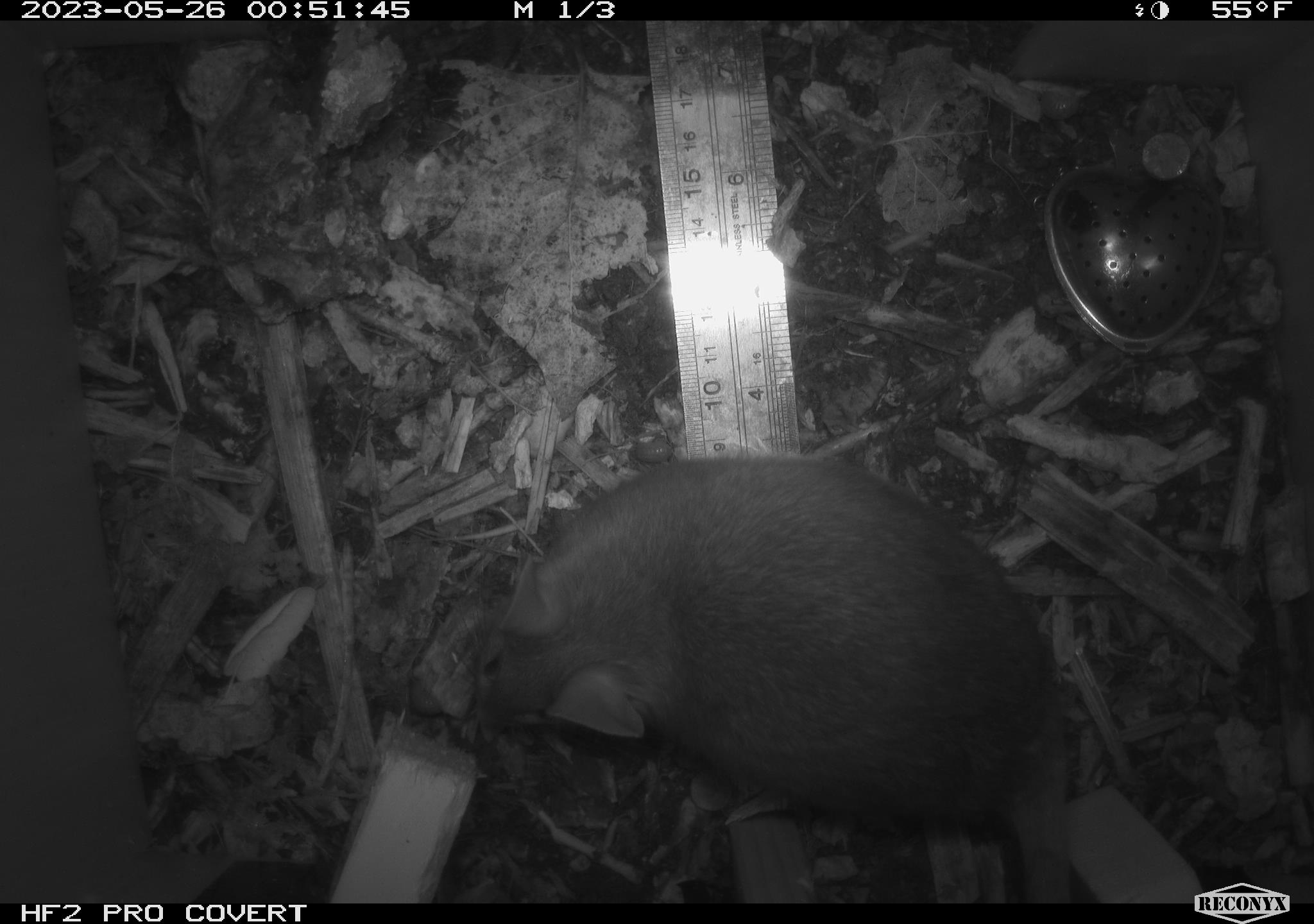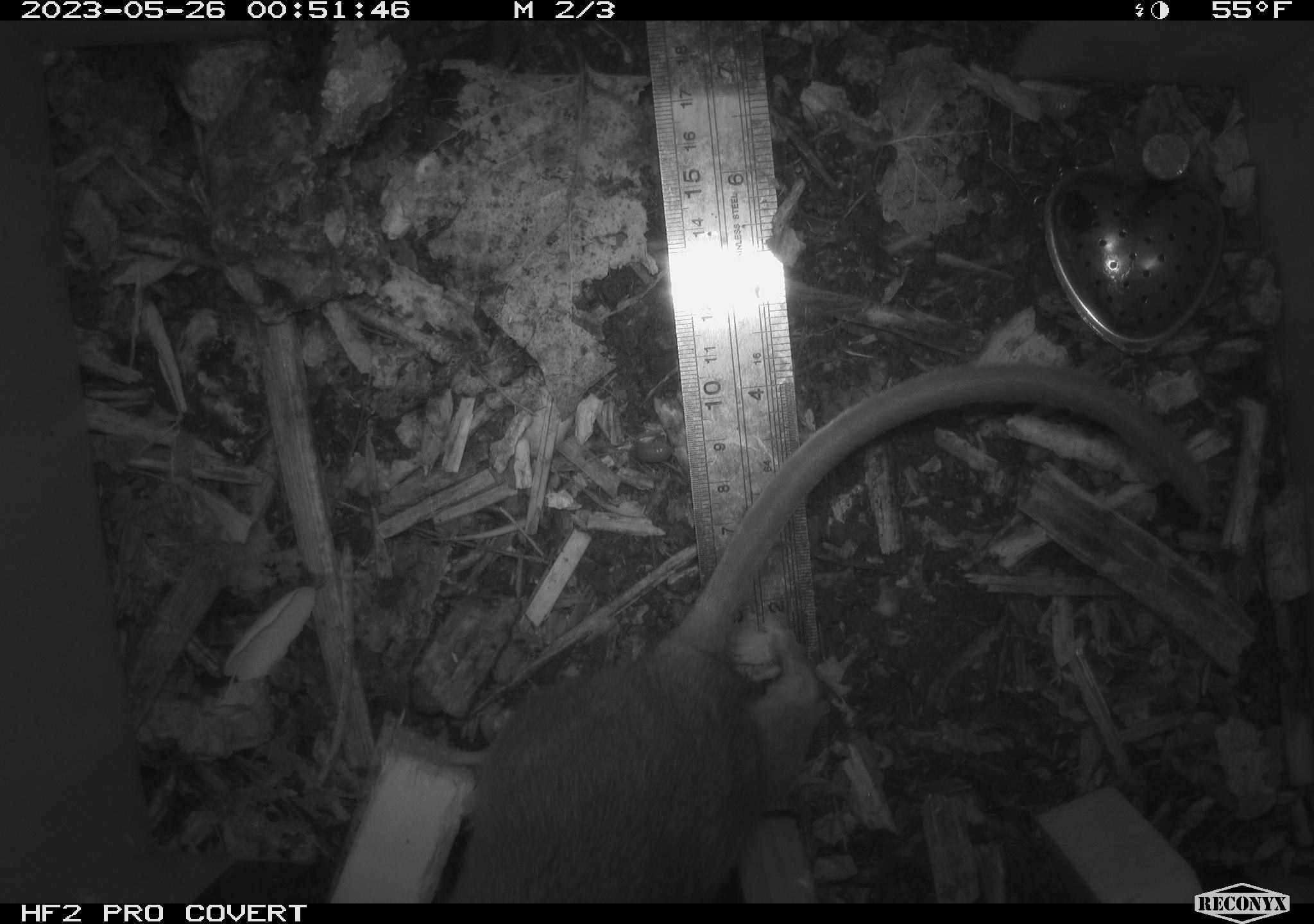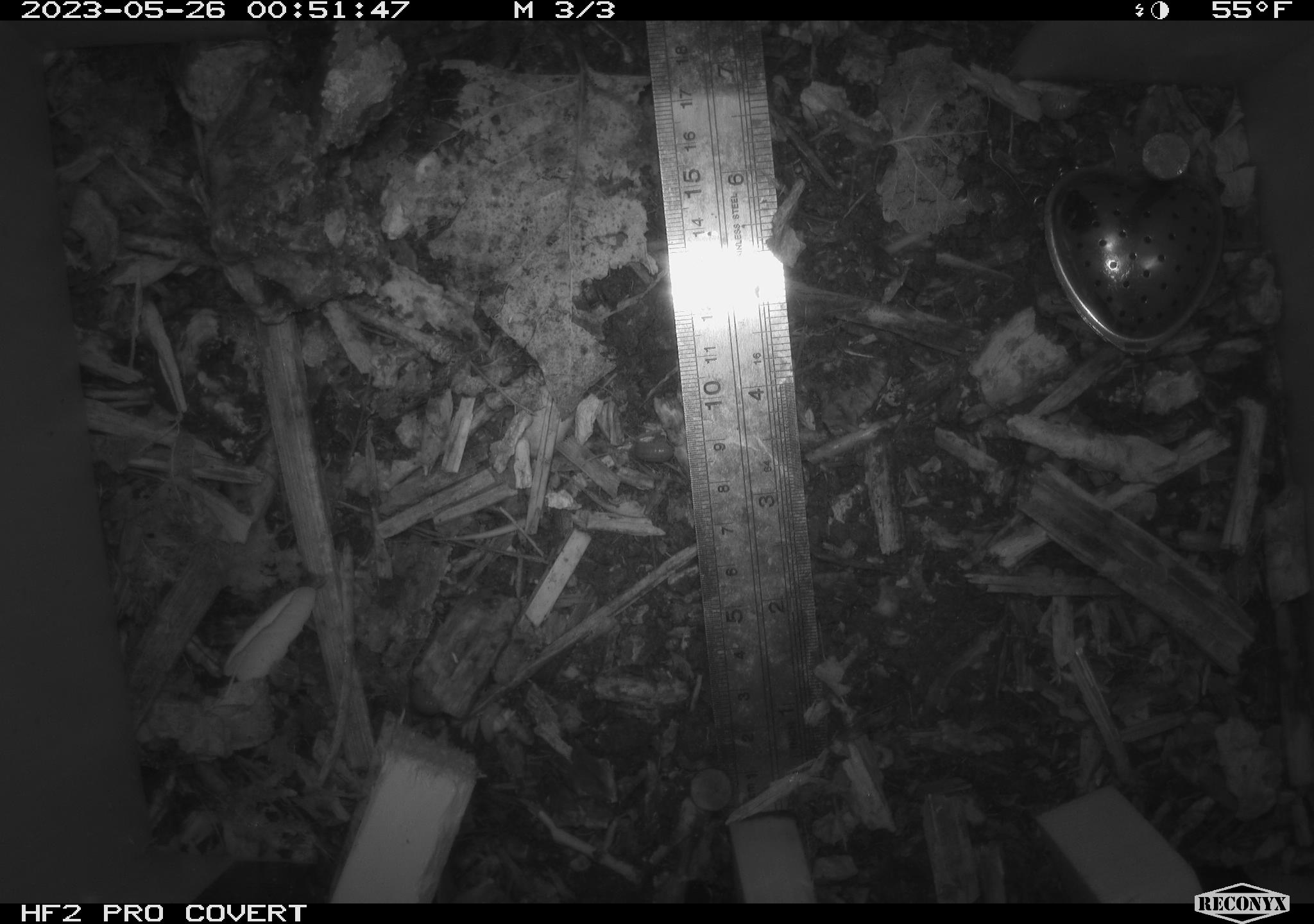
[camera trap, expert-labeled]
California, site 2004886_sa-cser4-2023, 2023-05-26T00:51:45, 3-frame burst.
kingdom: Animalia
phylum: Chordata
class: Mammalia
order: Rodentia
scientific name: Rodentia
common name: woodrat or rat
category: woodrat or rat species